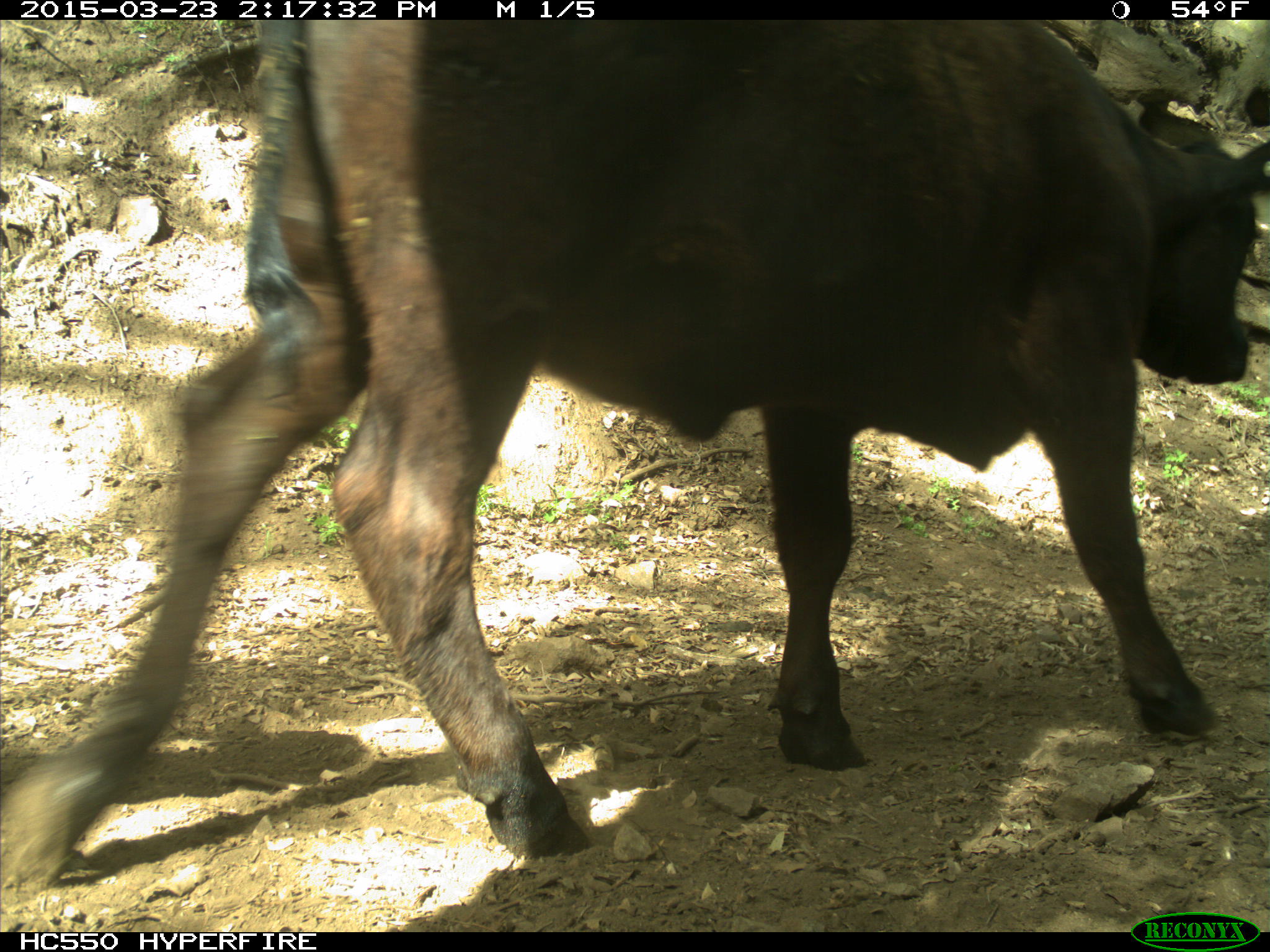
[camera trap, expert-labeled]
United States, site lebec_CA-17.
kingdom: Animalia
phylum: Chordata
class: Mammalia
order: Artiodactyla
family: Bovidae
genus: Bos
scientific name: Bos taurus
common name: domestic cow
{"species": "Bos taurus (domestic cow)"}